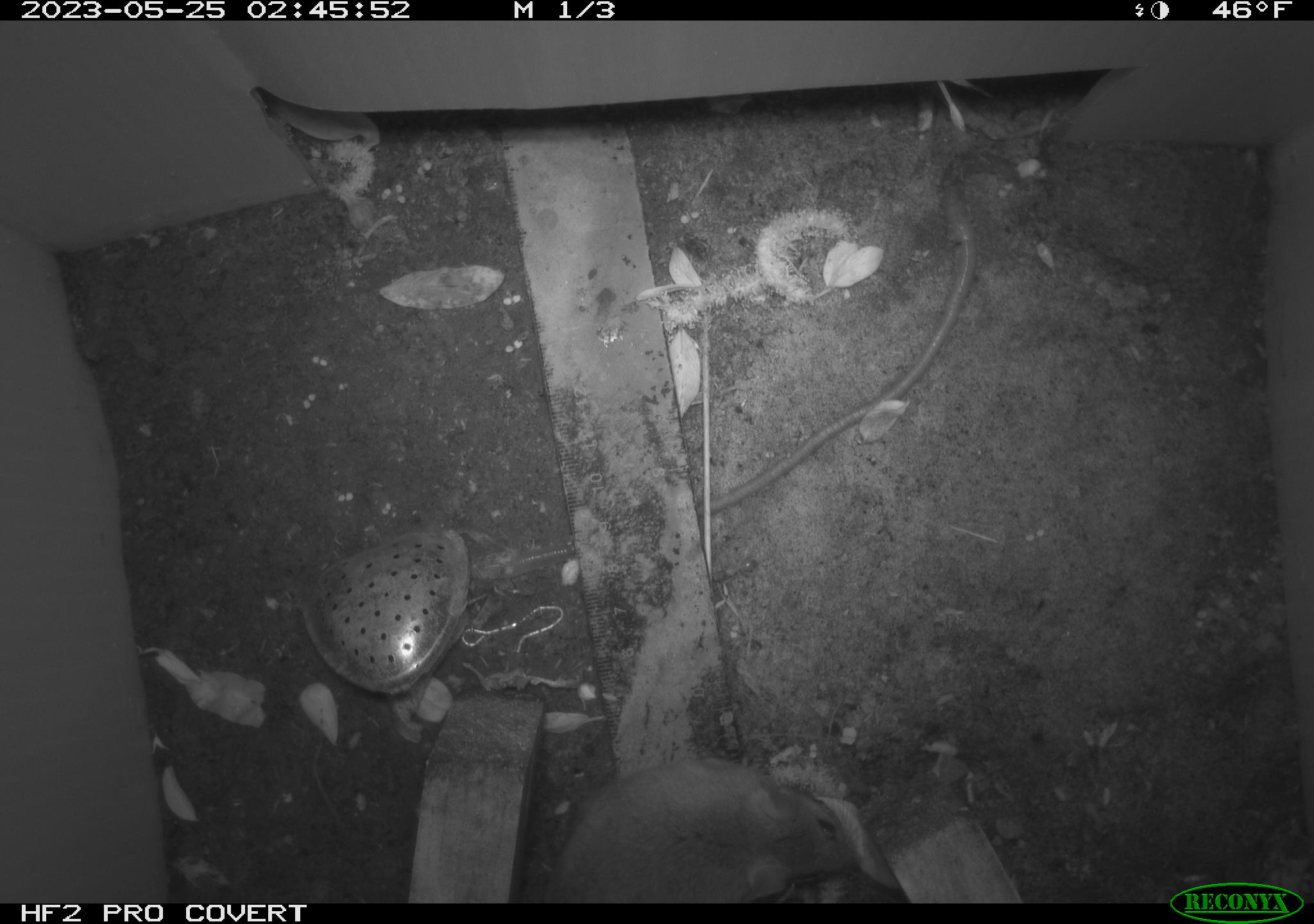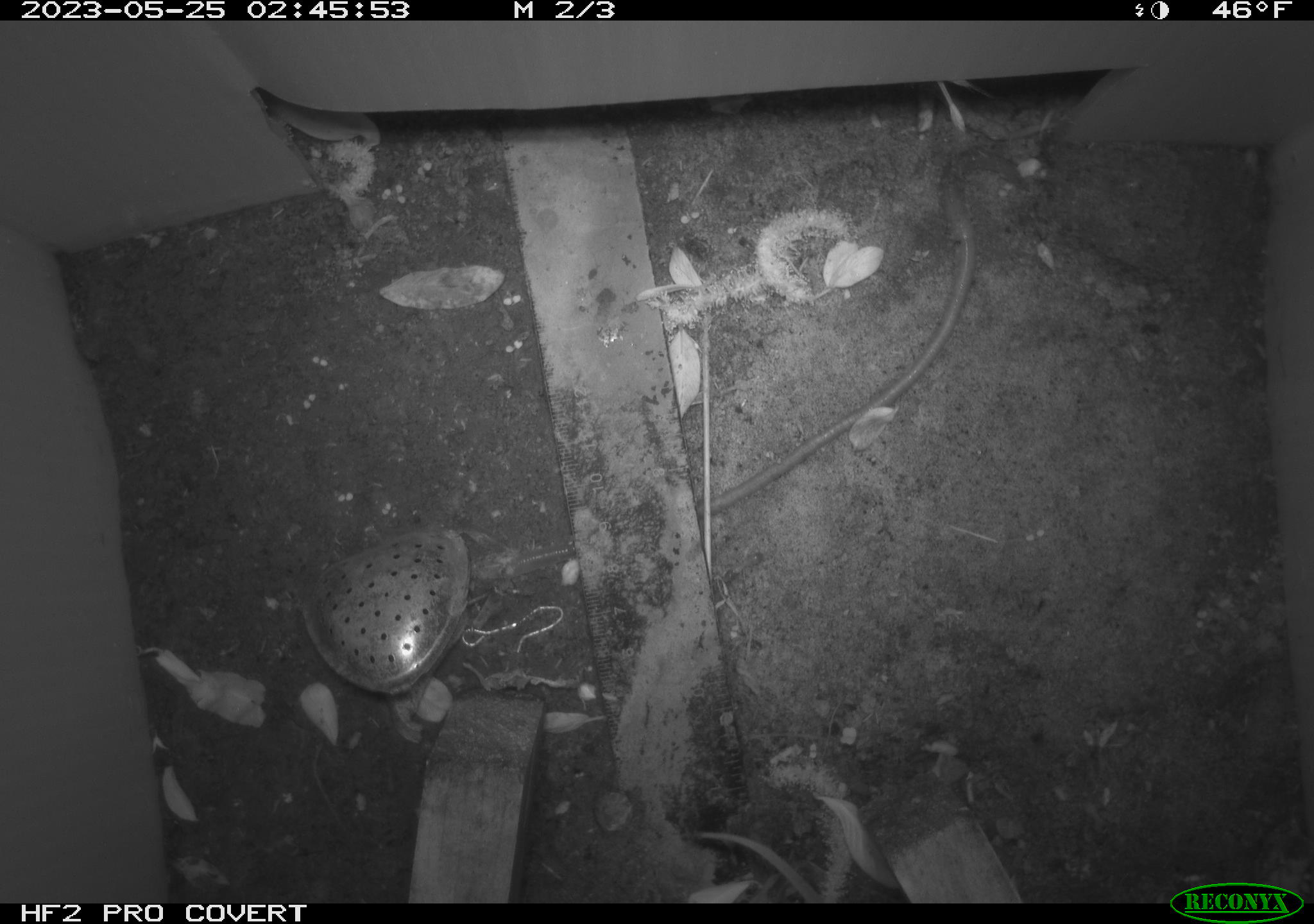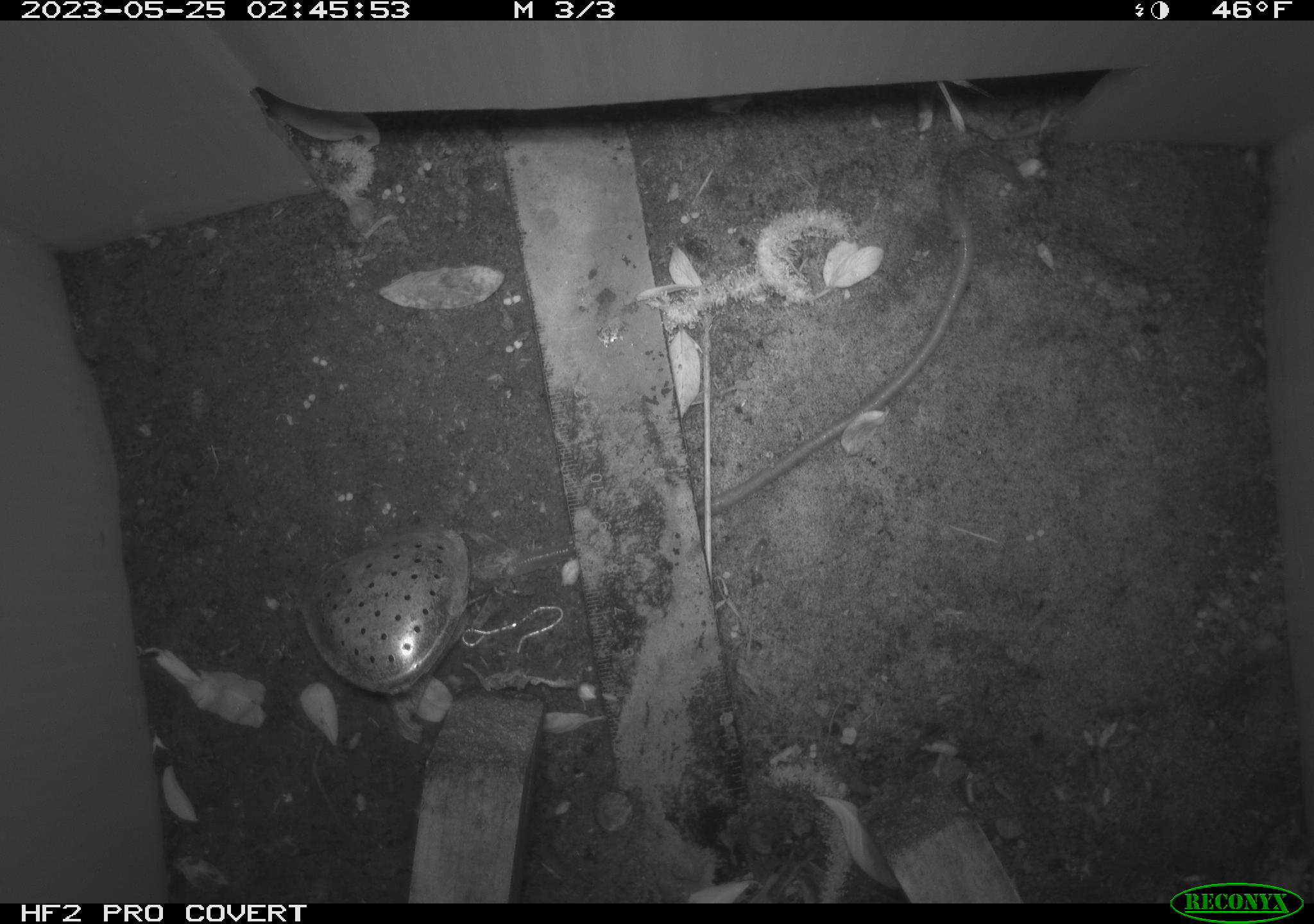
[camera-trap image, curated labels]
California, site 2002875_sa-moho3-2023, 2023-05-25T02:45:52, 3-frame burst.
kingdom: Animalia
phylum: Chordata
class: Mammalia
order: Rodentia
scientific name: Rodentia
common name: mouse species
Mouse species (Rodentia).